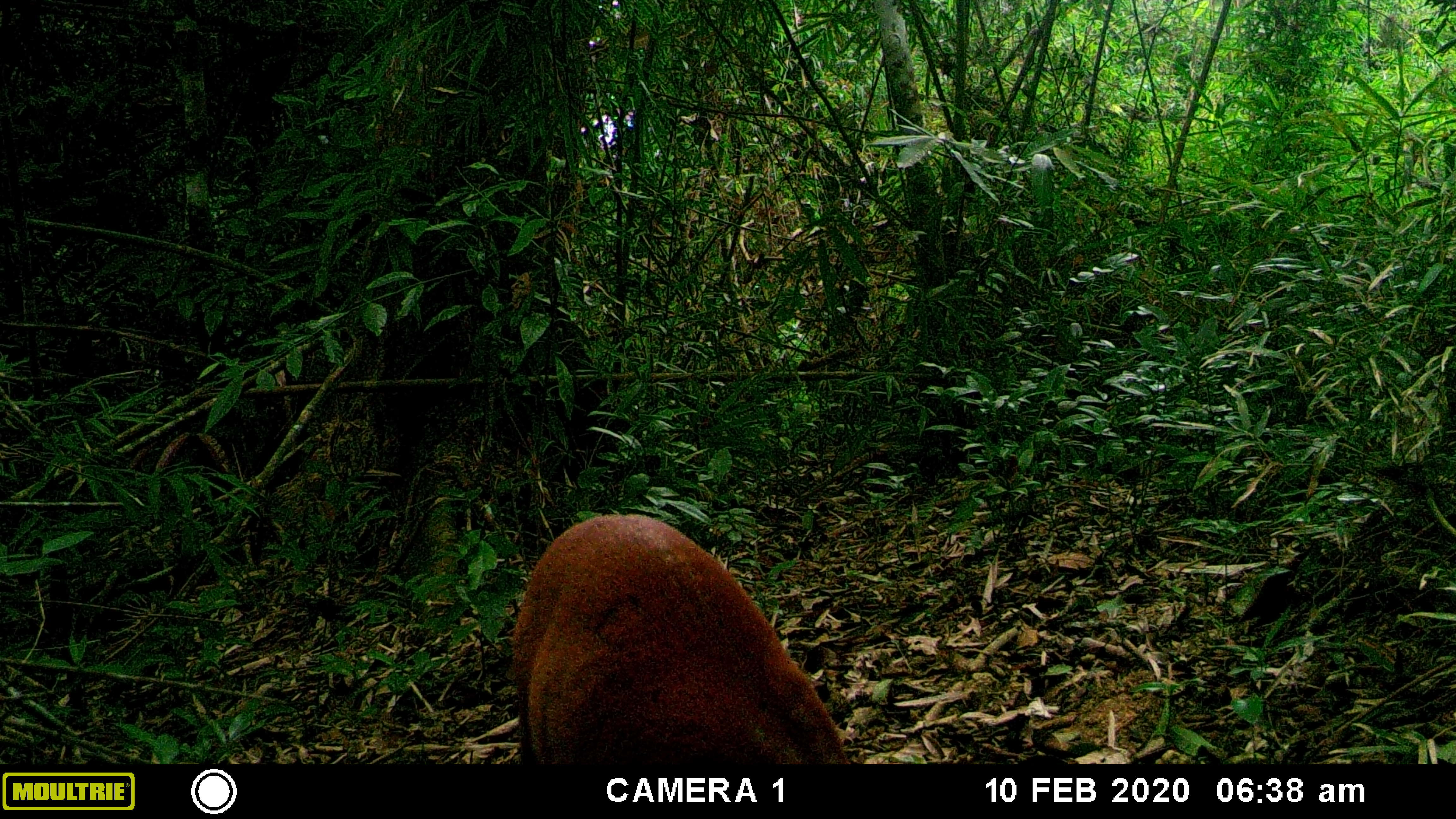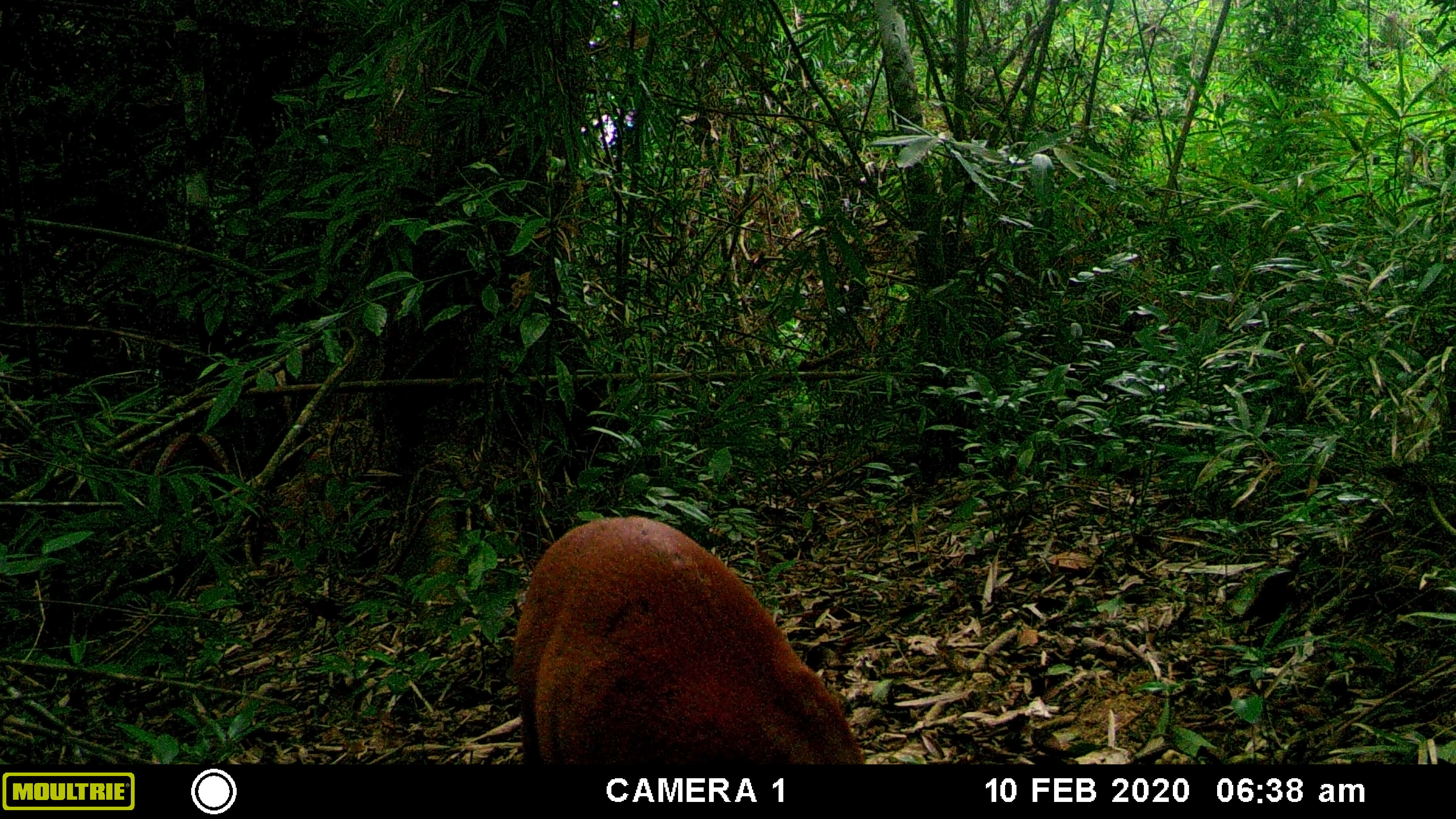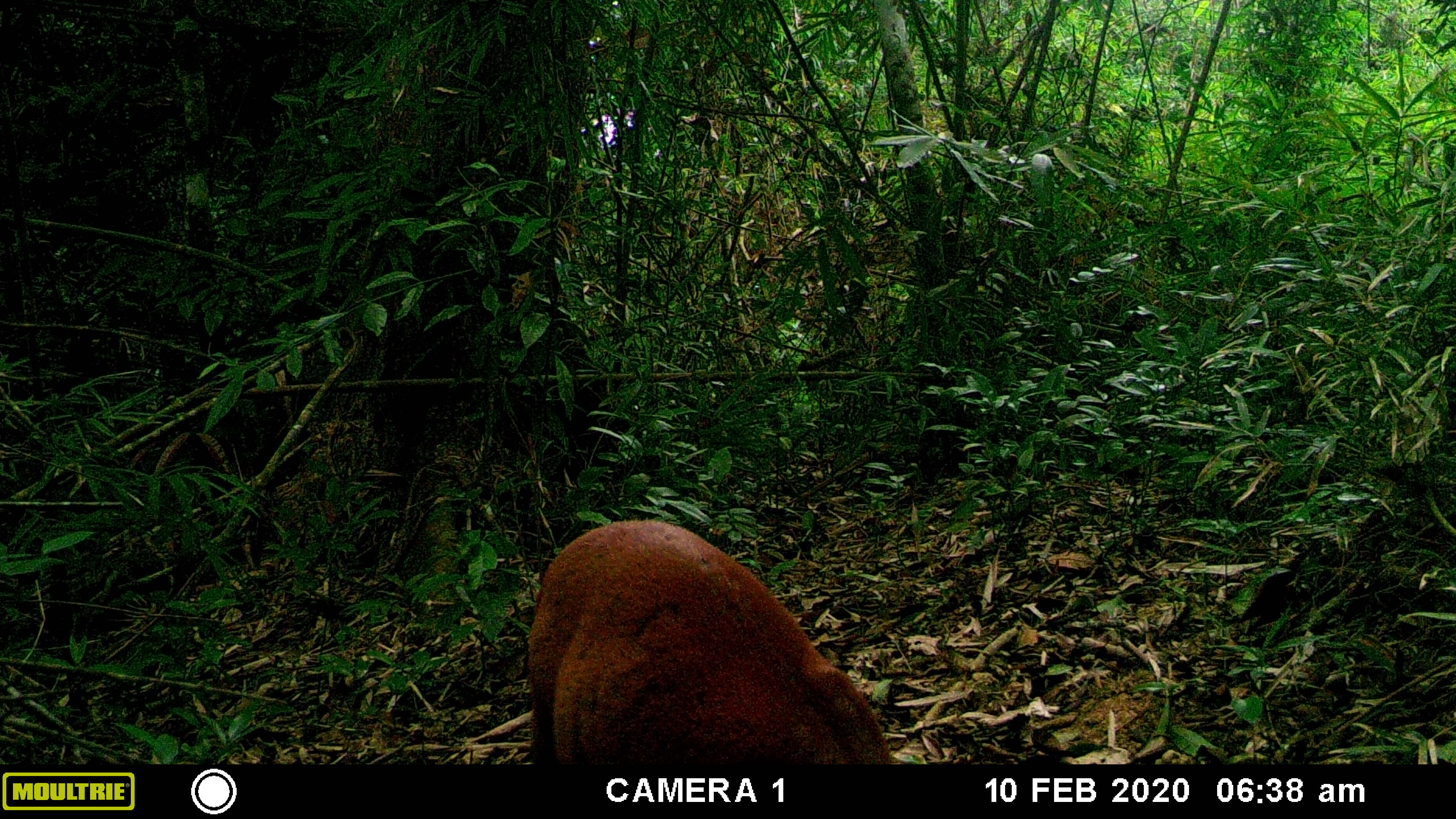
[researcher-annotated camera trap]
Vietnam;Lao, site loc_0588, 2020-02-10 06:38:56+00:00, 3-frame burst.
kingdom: Animalia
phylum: Chordata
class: Mammalia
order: Artiodactyla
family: Cervidae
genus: Muntiacus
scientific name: Muntiacus muntjak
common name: red muntjac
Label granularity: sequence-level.